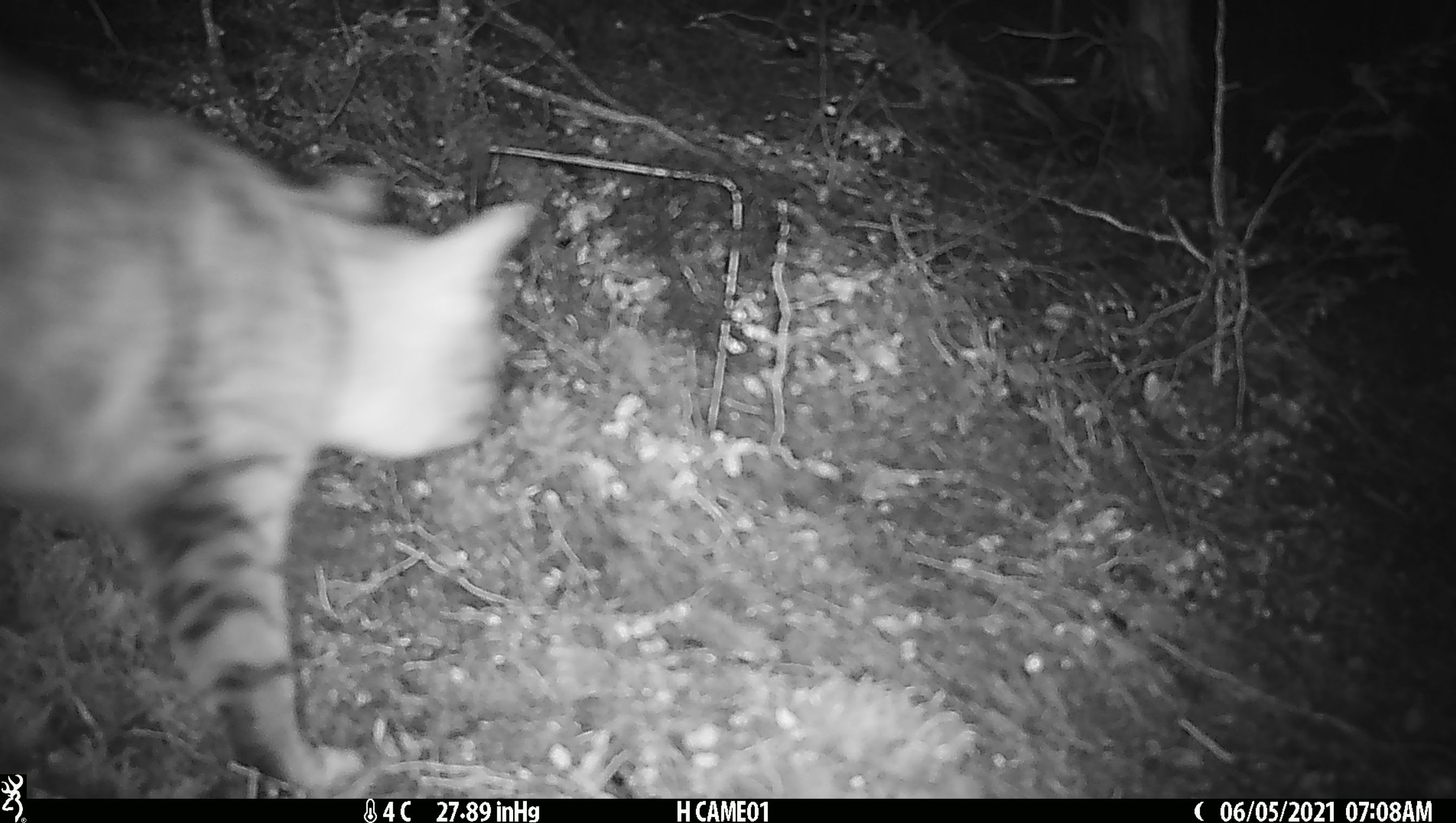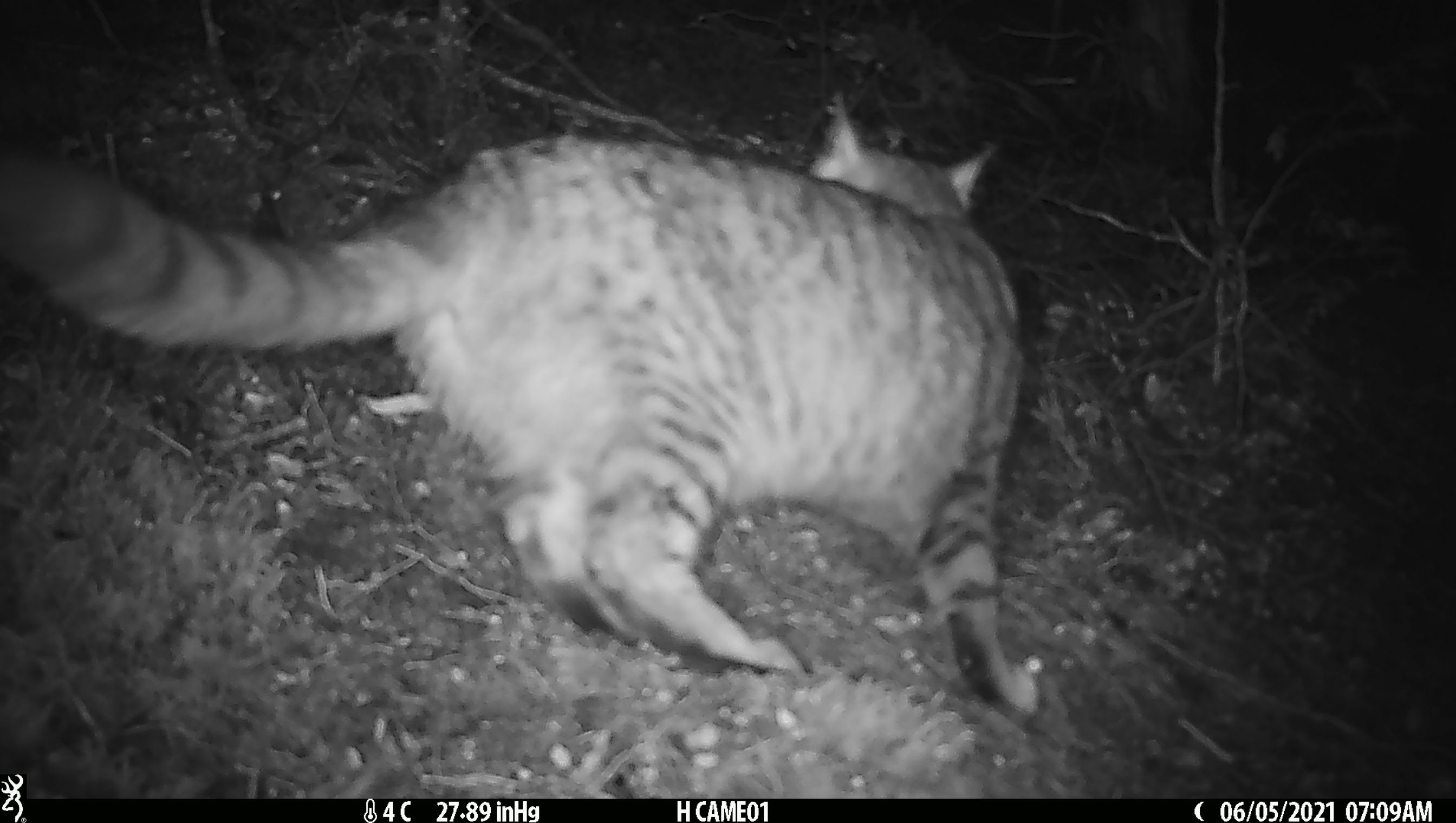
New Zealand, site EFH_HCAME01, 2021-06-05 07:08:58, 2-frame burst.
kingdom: Animalia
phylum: Chordata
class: Mammalia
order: Carnivora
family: Felidae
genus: Felis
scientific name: Felis catus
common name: domestic cat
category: cat